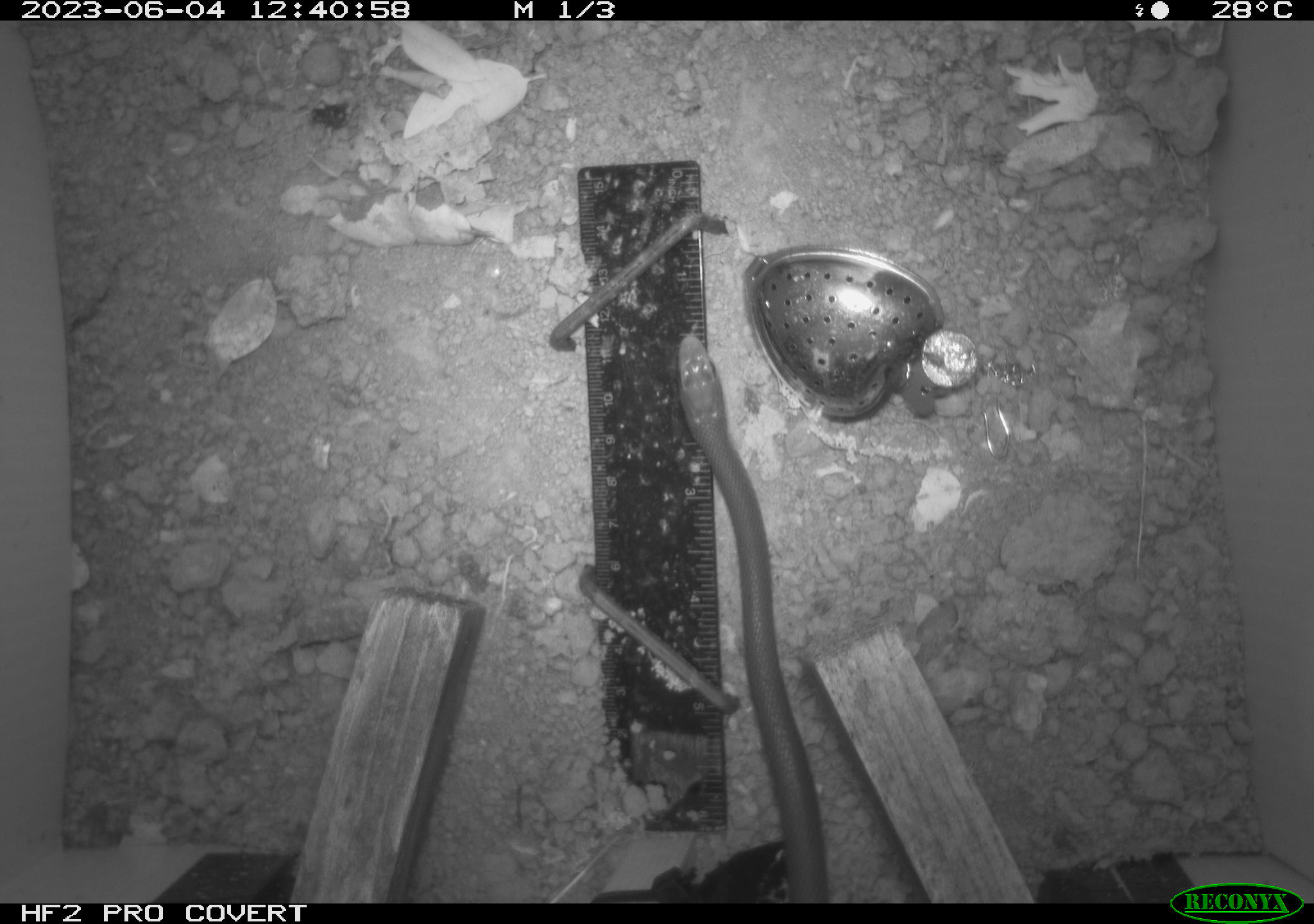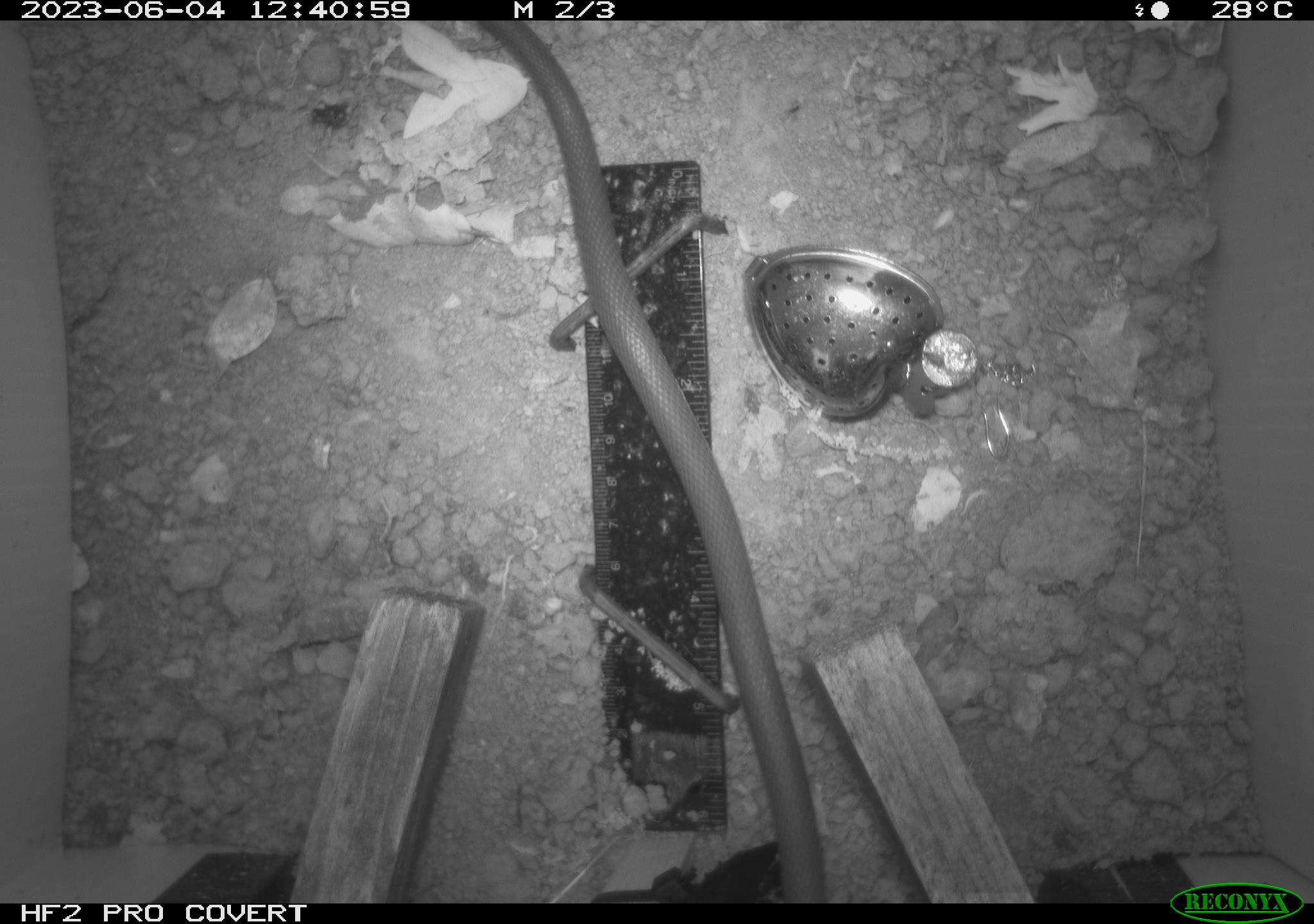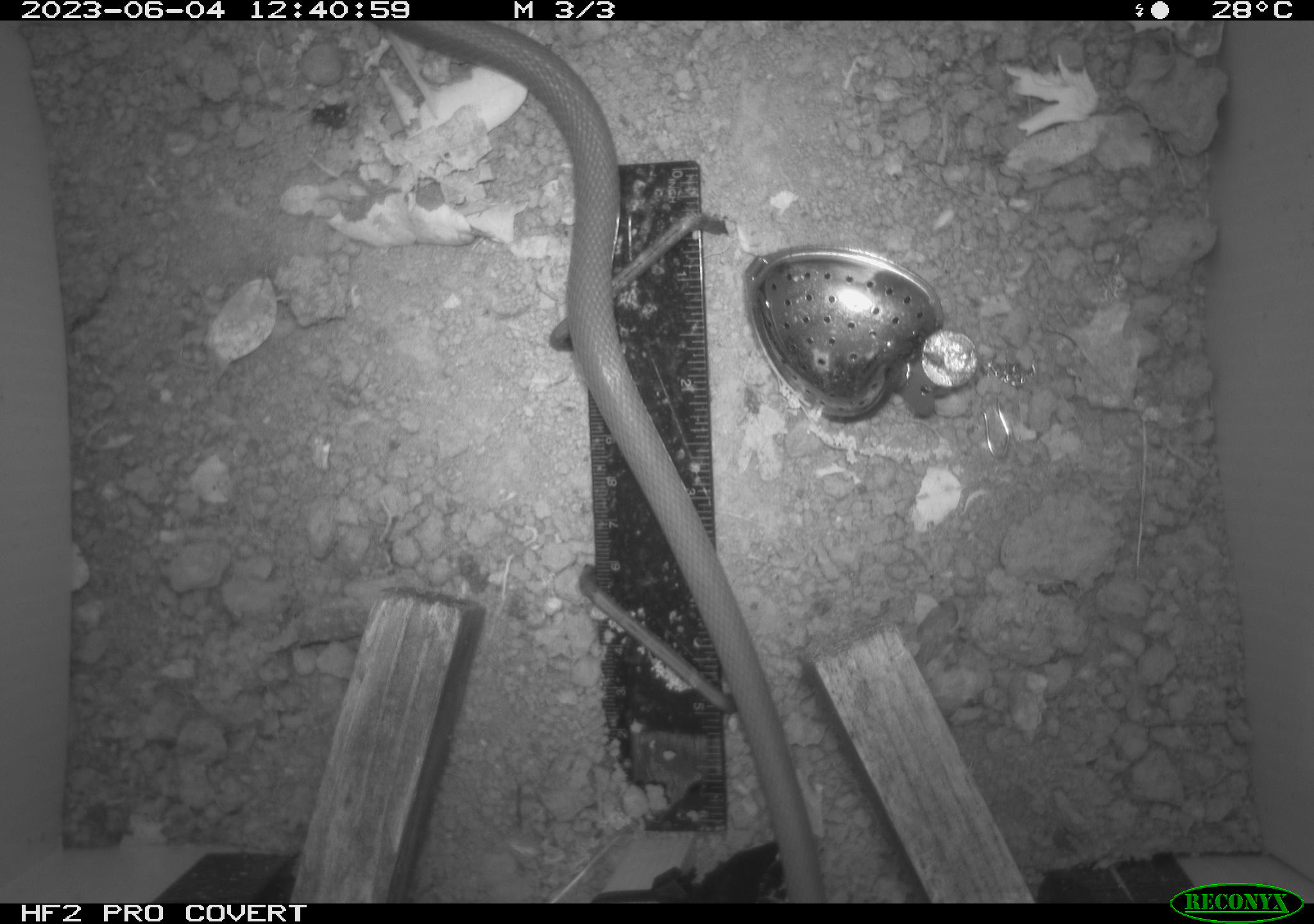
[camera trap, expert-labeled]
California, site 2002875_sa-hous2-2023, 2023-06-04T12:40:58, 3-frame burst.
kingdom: Animalia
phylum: Chordata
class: Reptilia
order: Squamata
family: Colubridae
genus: Coluber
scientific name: Coluber constrictor mormon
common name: western yellow-bellied racer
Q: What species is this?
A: Western yellow-bellied racer (Coluber constrictor mormon).